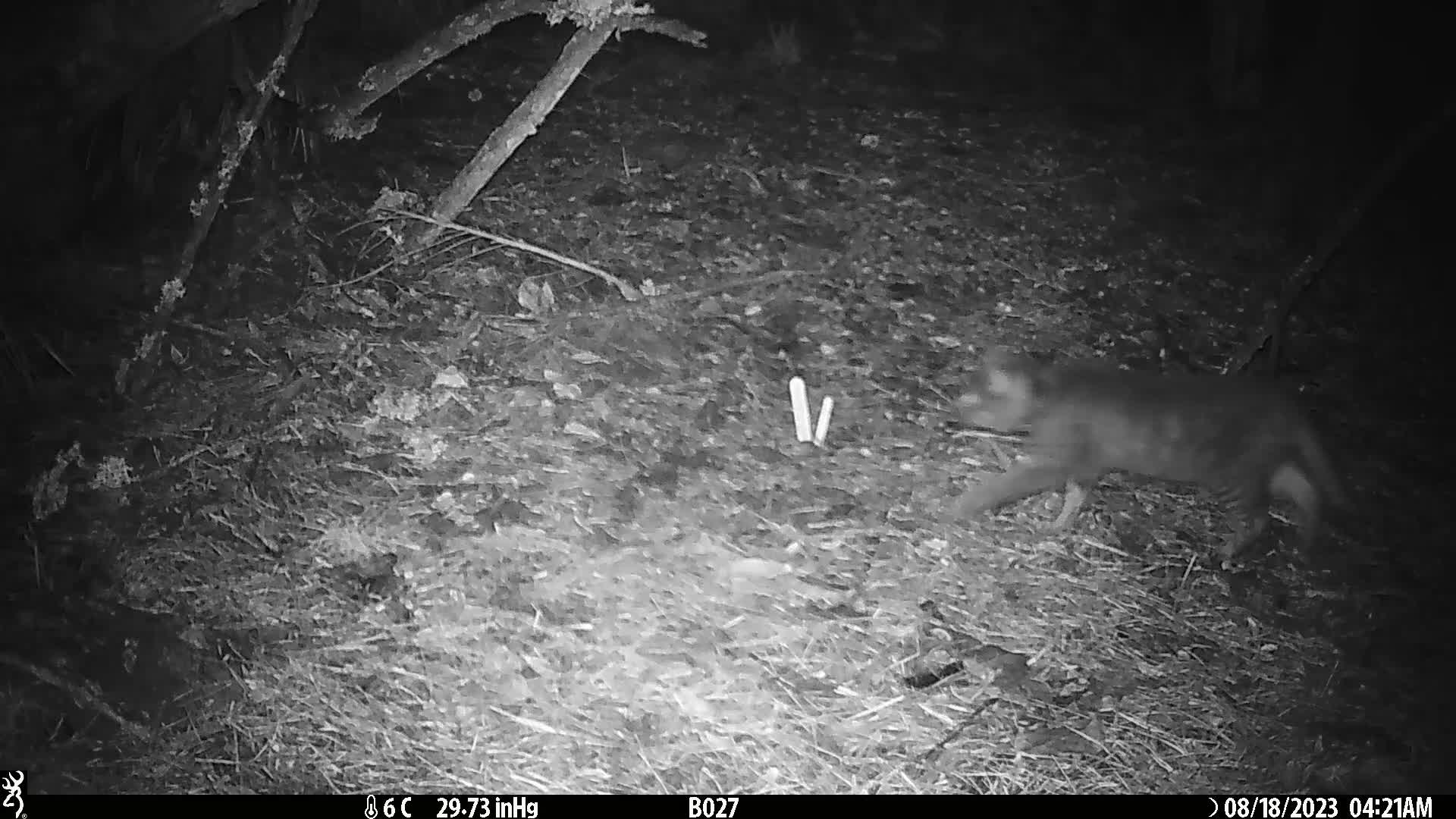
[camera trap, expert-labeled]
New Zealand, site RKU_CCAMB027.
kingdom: Animalia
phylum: Chordata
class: Mammalia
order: Carnivora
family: Felidae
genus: Felis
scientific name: Felis catus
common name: domestic cat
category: cat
Cat (domestic cat) (Felis catus).